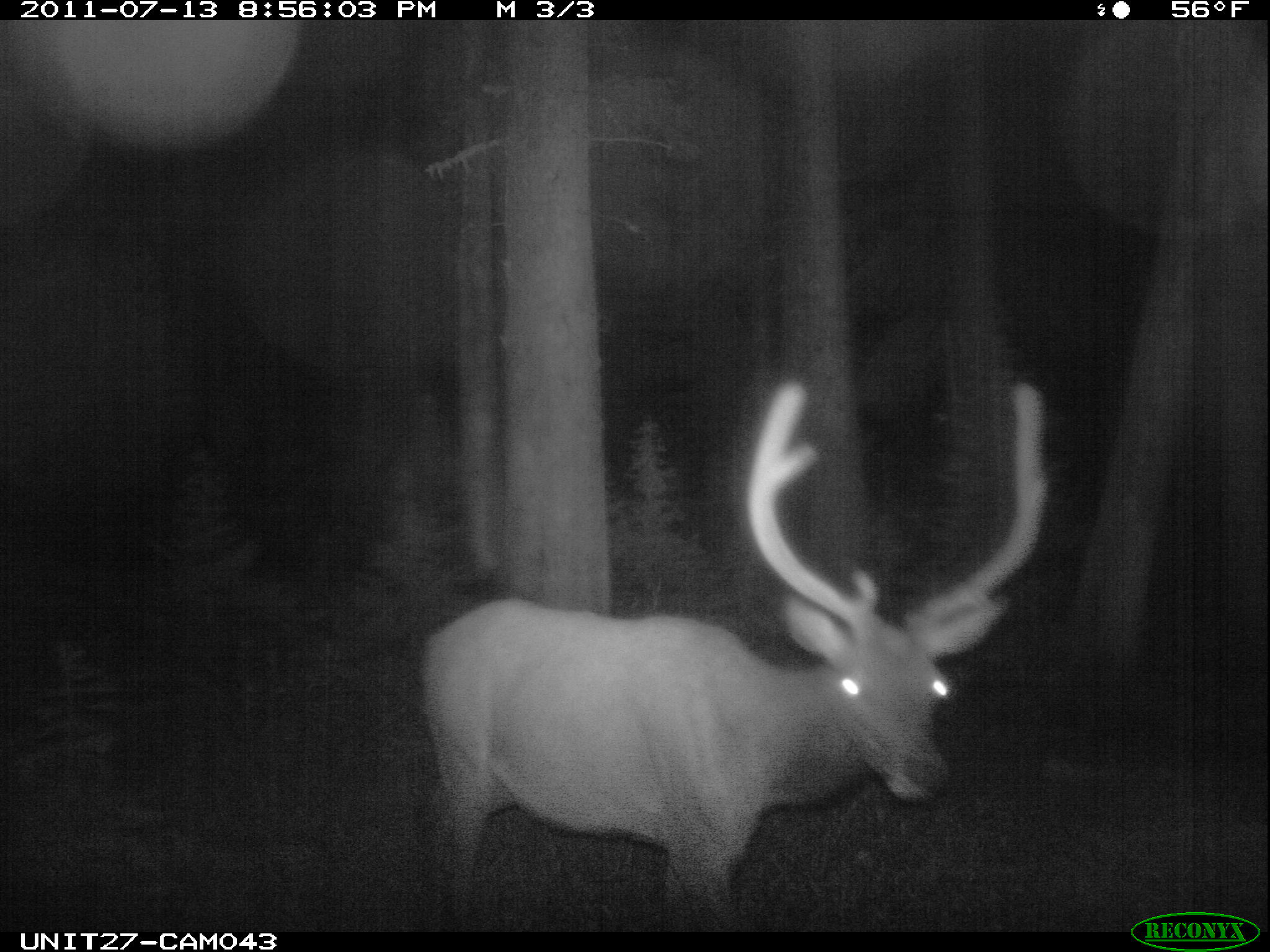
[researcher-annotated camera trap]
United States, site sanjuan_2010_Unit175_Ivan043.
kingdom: Animalia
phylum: Chordata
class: Mammalia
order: Artiodactyla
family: Cervidae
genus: Cervus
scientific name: Cervus elaphus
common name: red deer